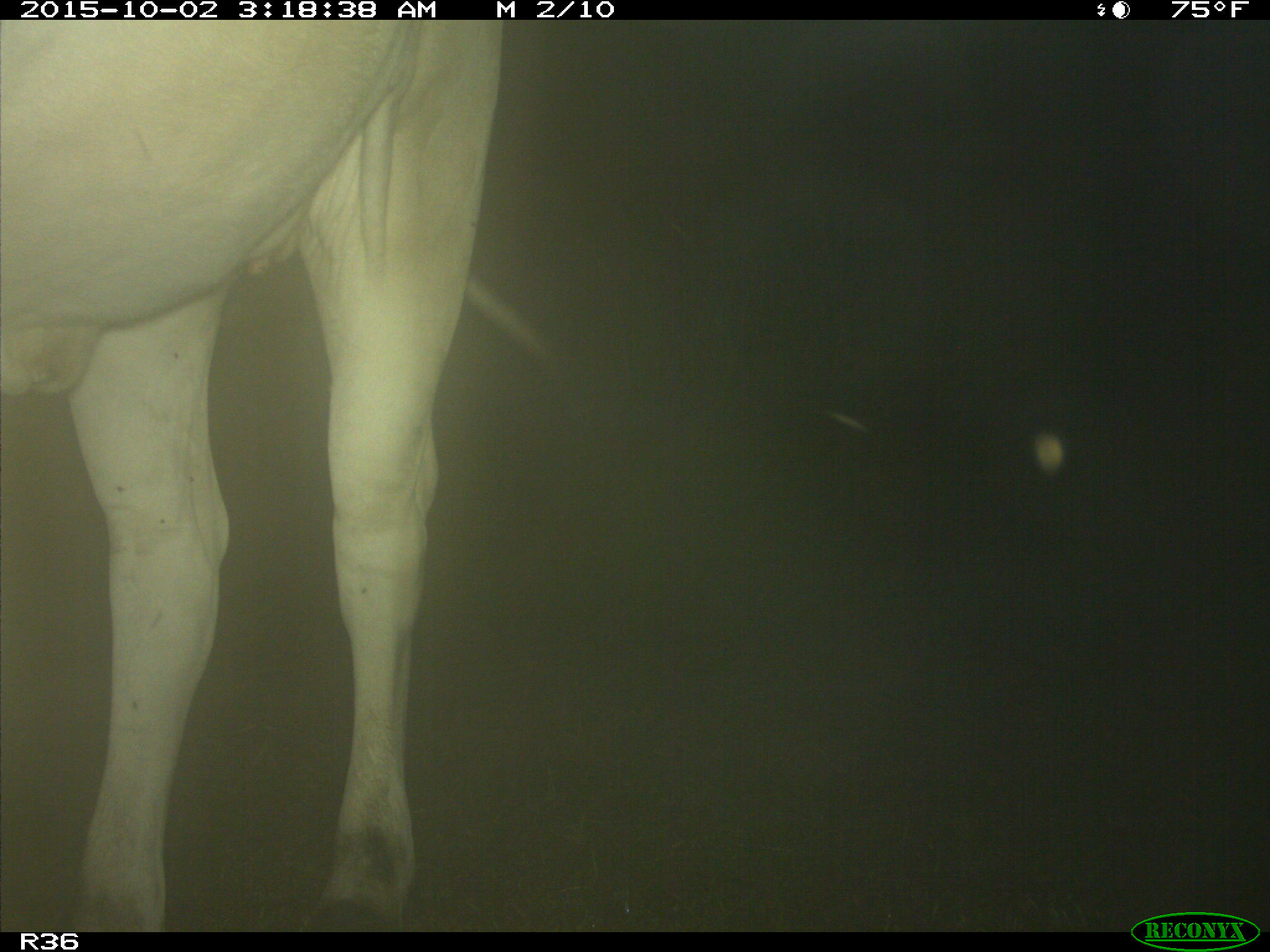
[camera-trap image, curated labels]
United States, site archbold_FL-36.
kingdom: Animalia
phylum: Chordata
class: Mammalia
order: Artiodactyla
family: Bovidae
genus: Bos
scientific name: Bos taurus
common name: domestic cow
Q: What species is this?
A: Bos taurus (domestic cow).